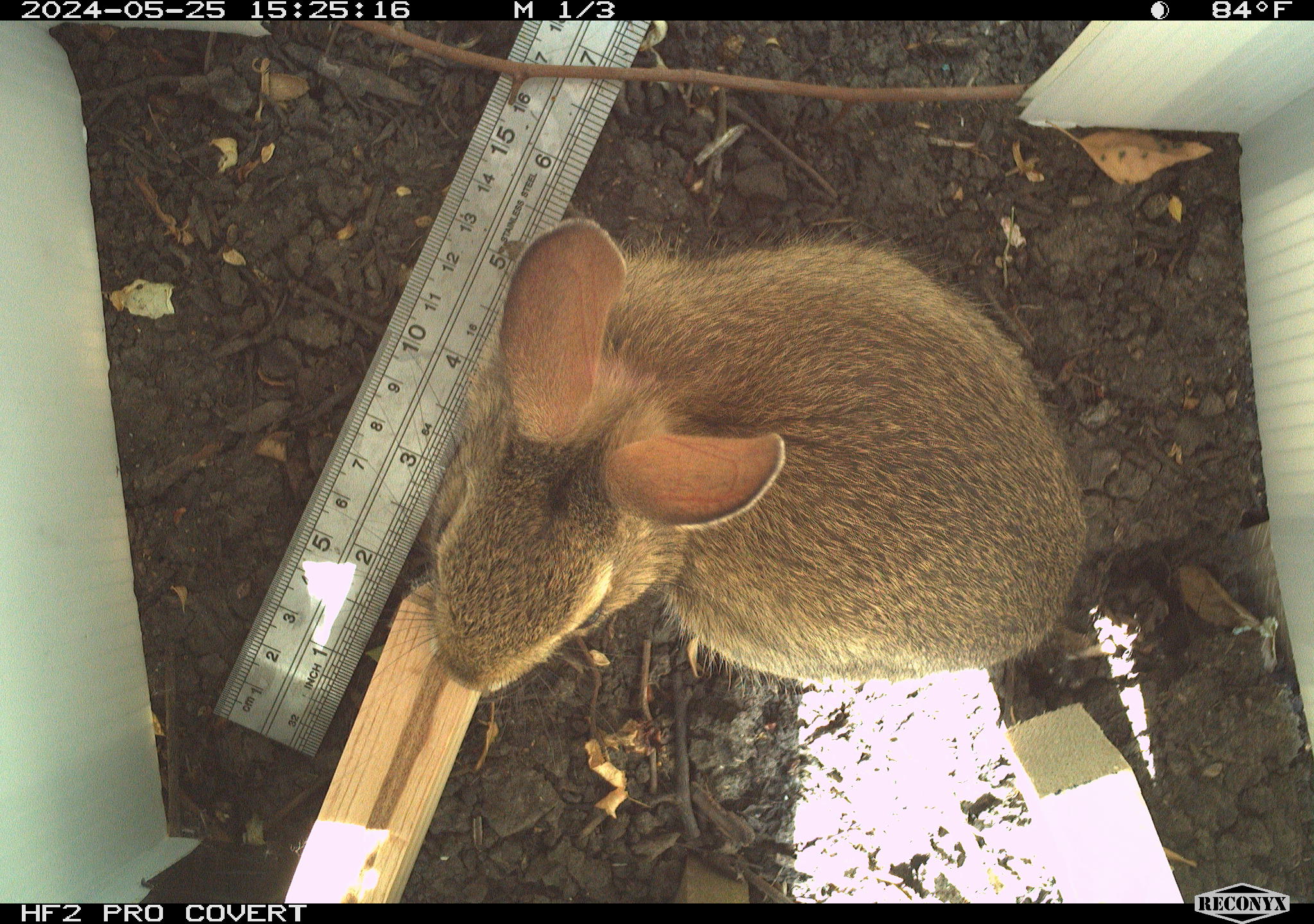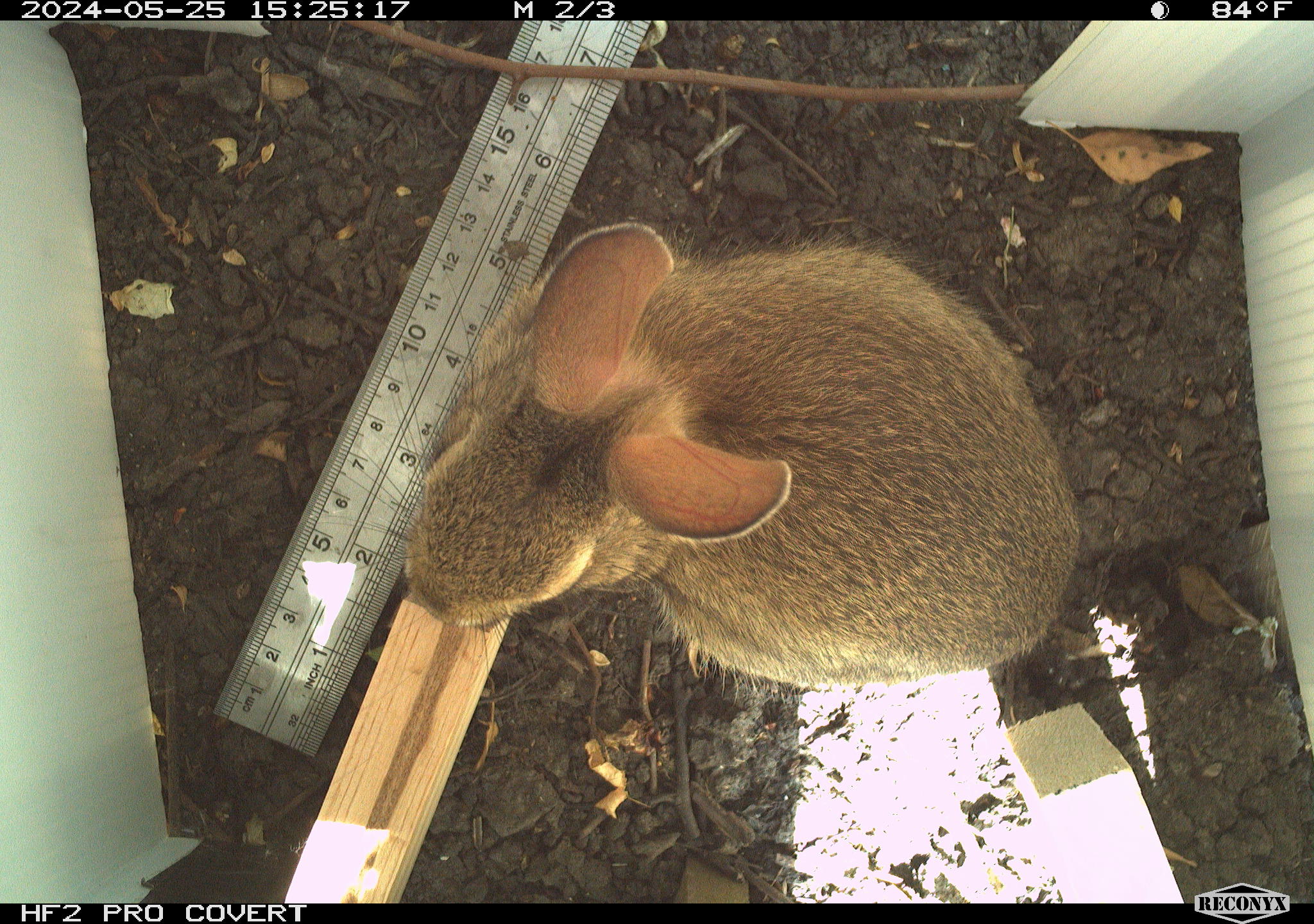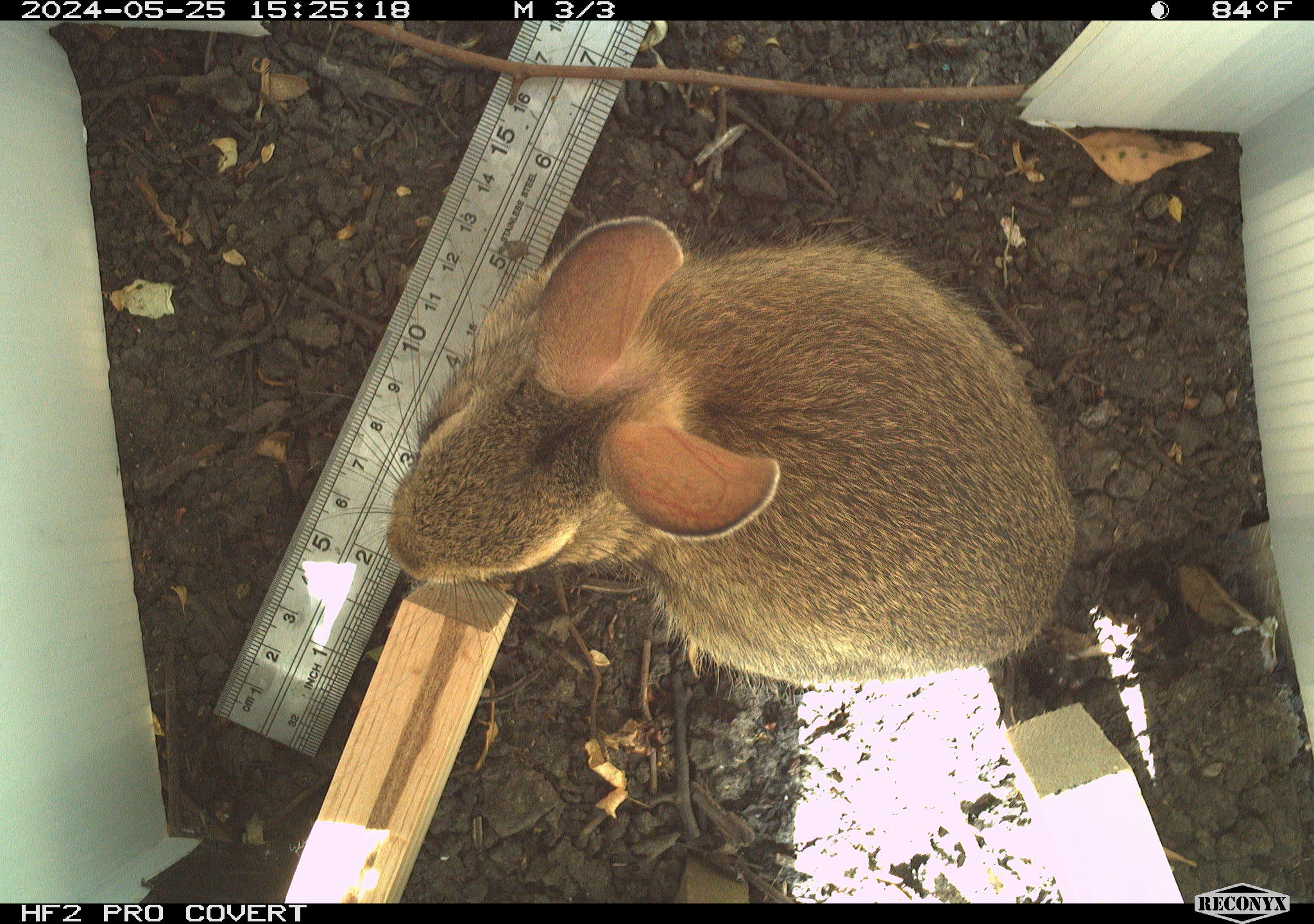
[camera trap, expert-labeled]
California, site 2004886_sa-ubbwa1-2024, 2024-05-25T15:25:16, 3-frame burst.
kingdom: Animalia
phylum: Chordata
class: Mammalia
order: Lagomorpha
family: Leporidae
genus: Sylvilagus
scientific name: Sylvilagus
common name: cottontail rabbits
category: sylvilagus species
Sylvilagus species (cottontail rabbits) (Sylvilagus).